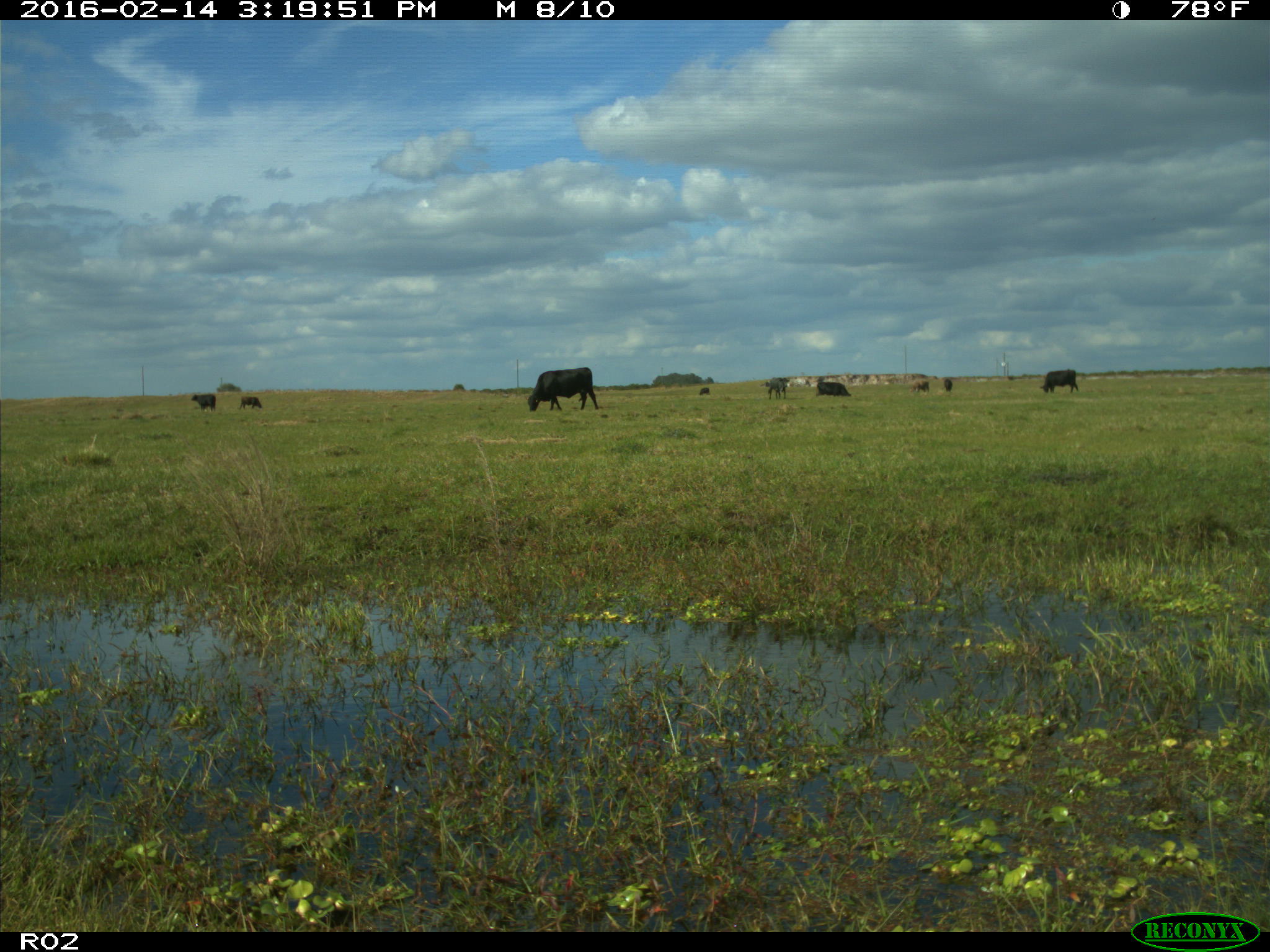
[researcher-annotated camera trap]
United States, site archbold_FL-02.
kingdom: Animalia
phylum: Chordata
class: Mammalia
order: Artiodactyla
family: Bovidae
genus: Bos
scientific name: Bos taurus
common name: domestic cow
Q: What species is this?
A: Bos taurus (domestic cow).